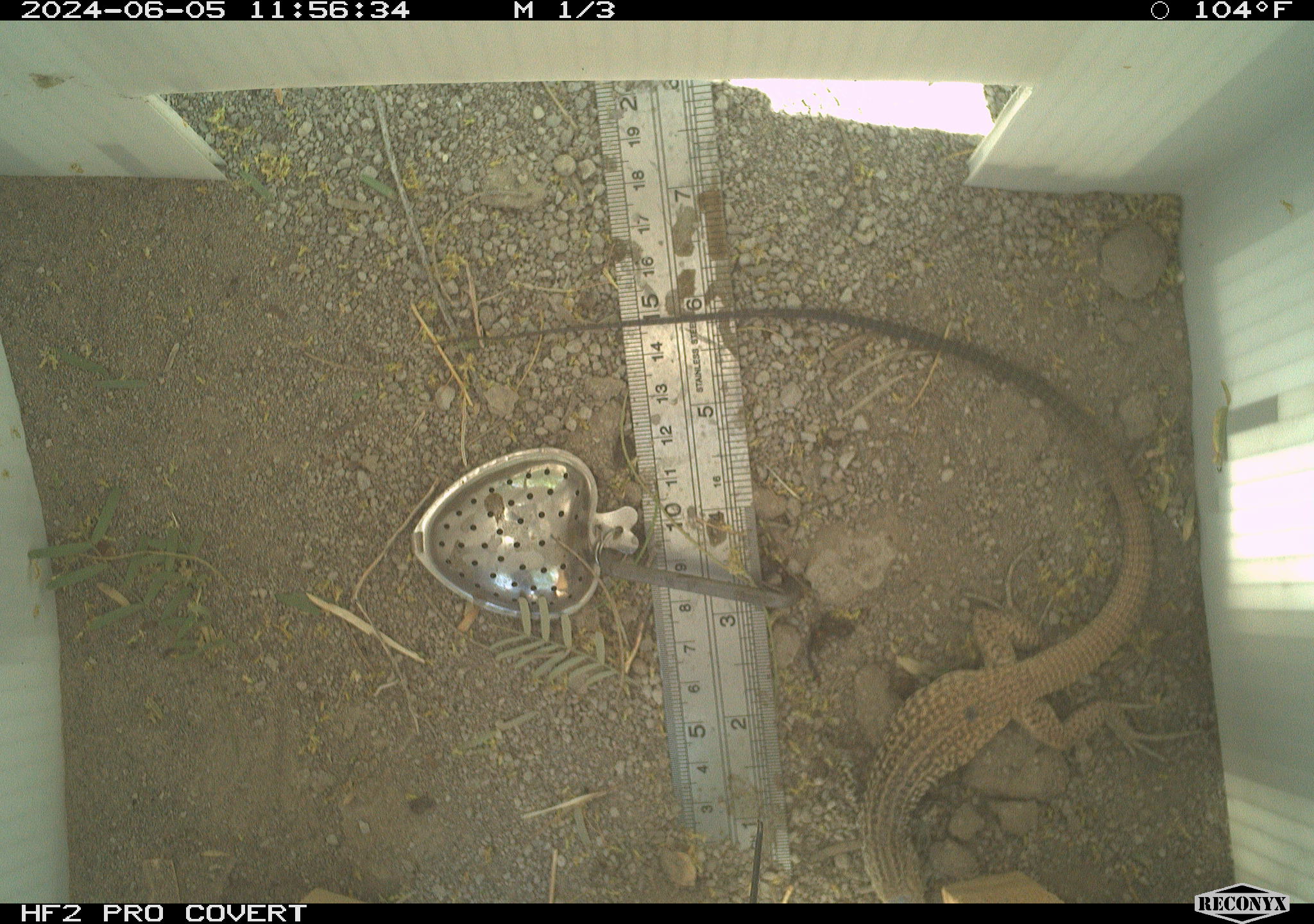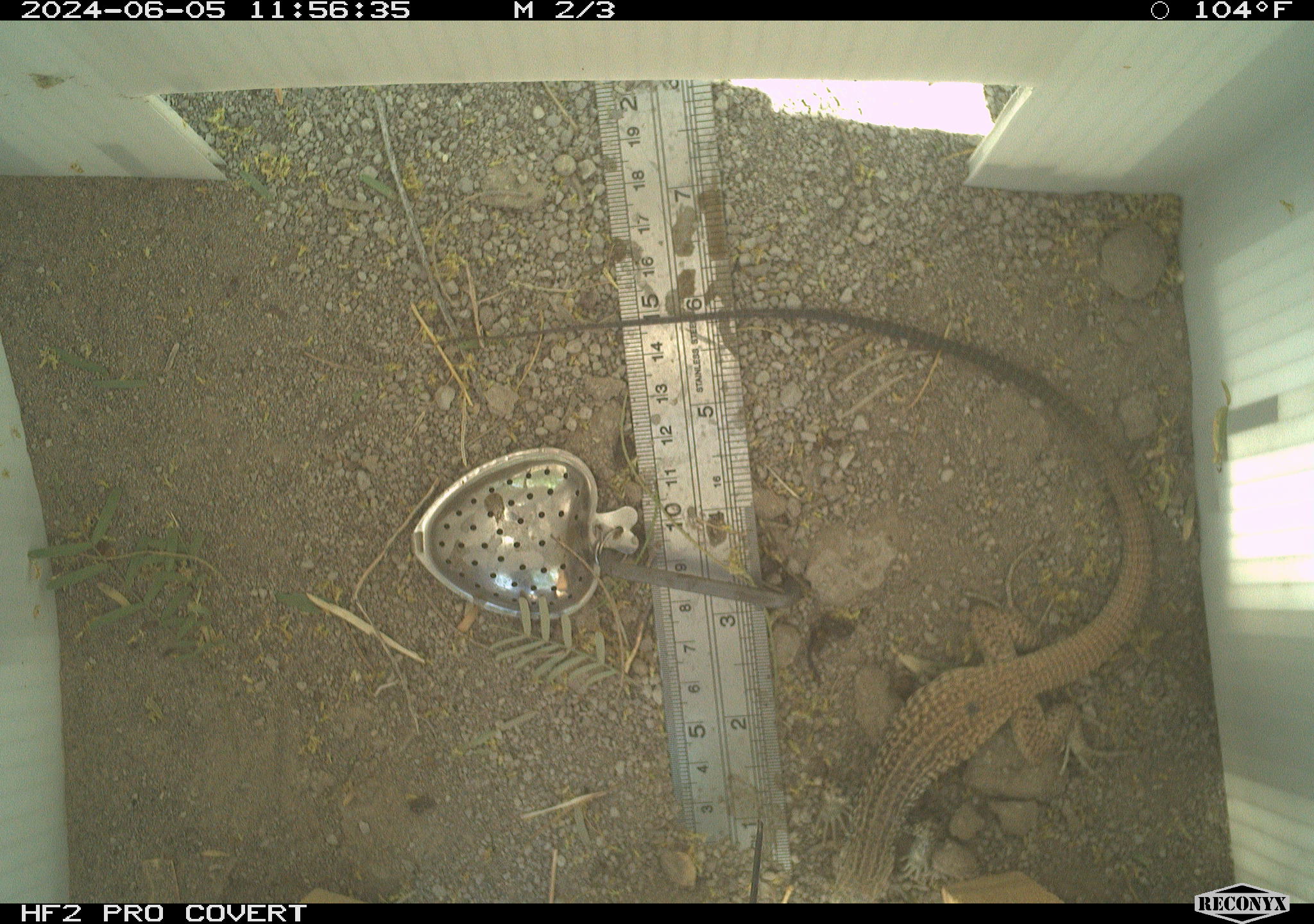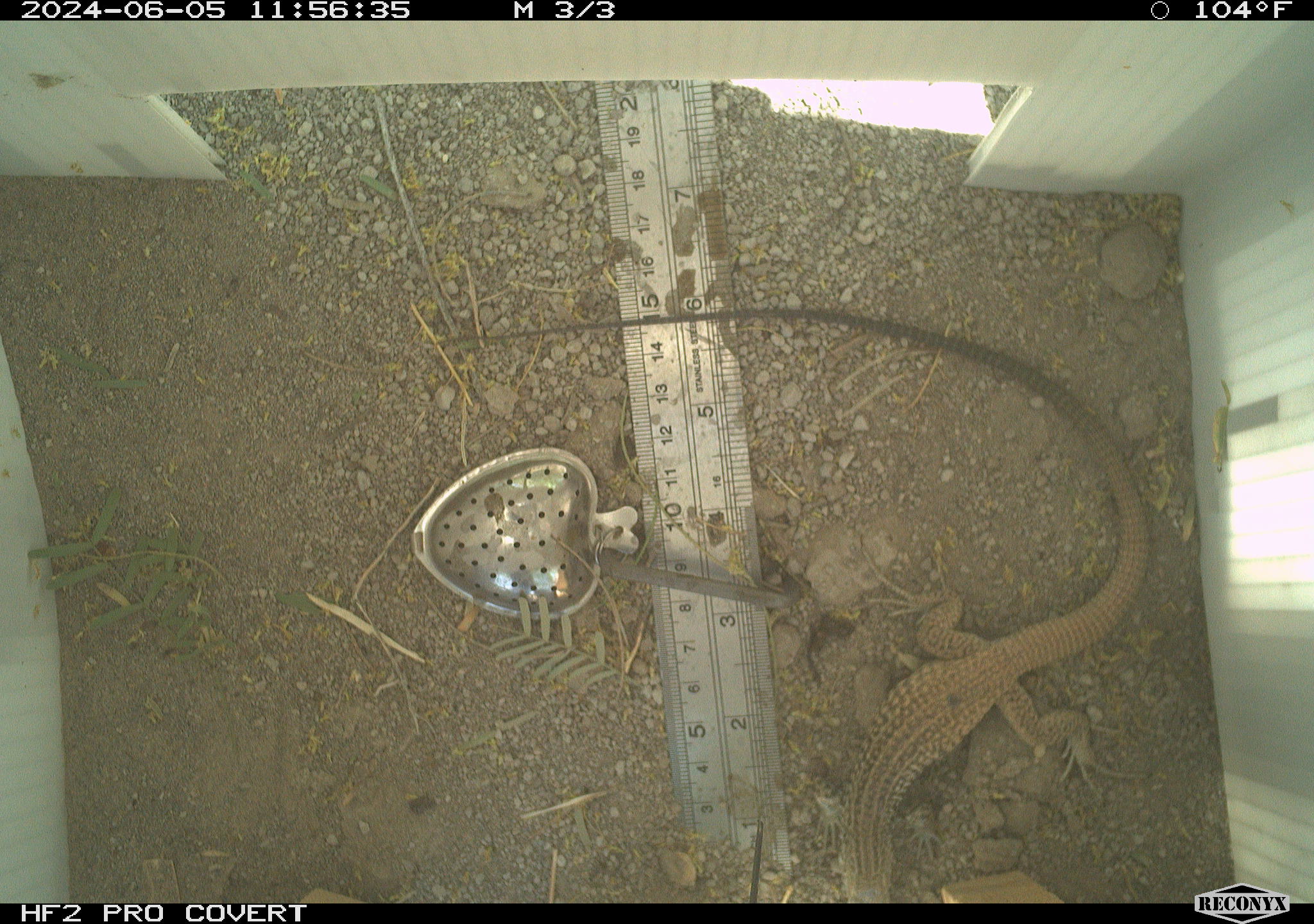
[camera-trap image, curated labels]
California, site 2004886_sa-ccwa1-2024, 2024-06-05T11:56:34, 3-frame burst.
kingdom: Animalia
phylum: Chordata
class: Reptilia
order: Squamata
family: Teiidae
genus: Aspidoscelis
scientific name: Aspidoscelis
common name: whiptail lizards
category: aspidoscelis species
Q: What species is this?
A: Aspidoscelis species (whiptail lizards) (Aspidoscelis).